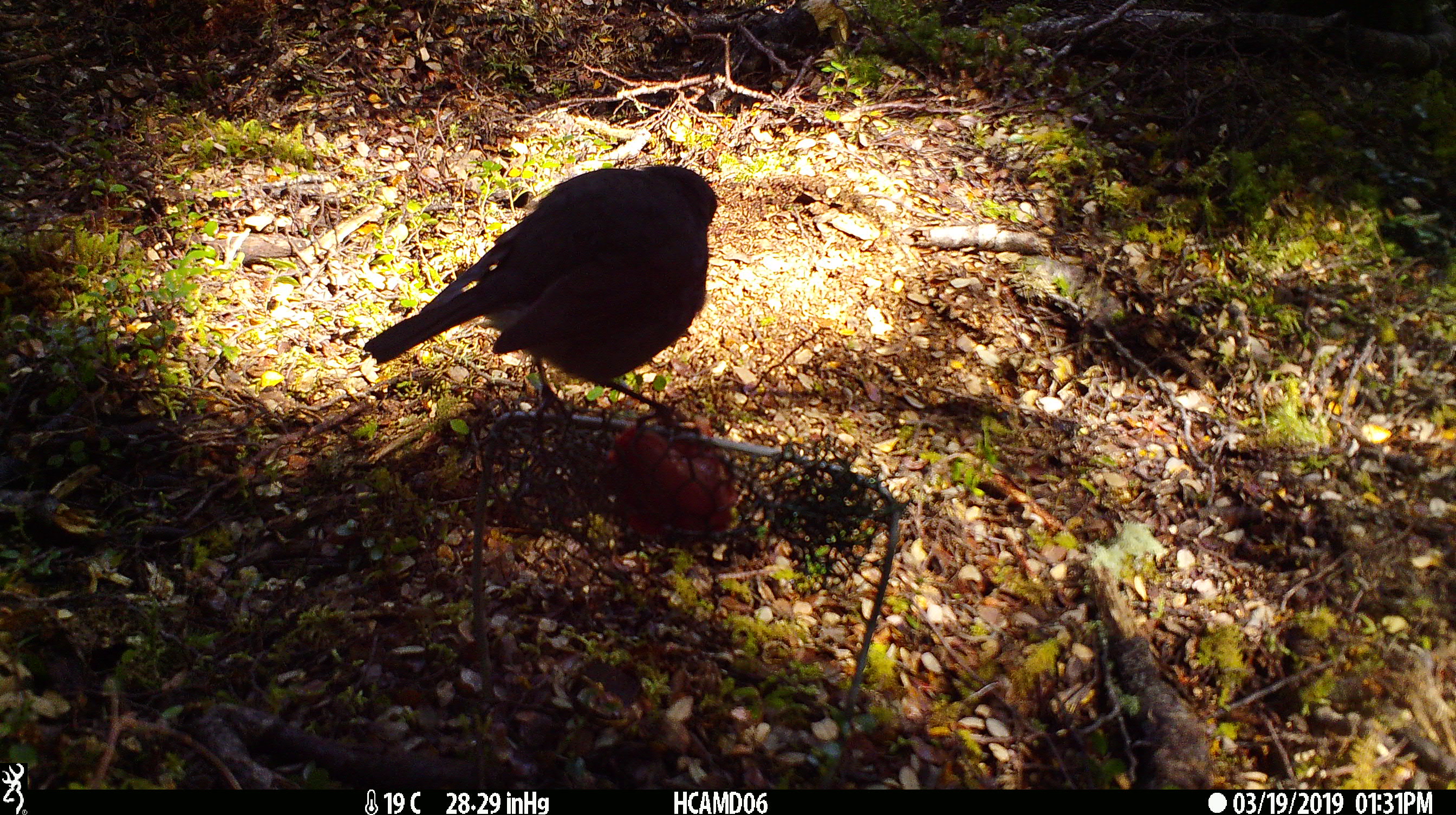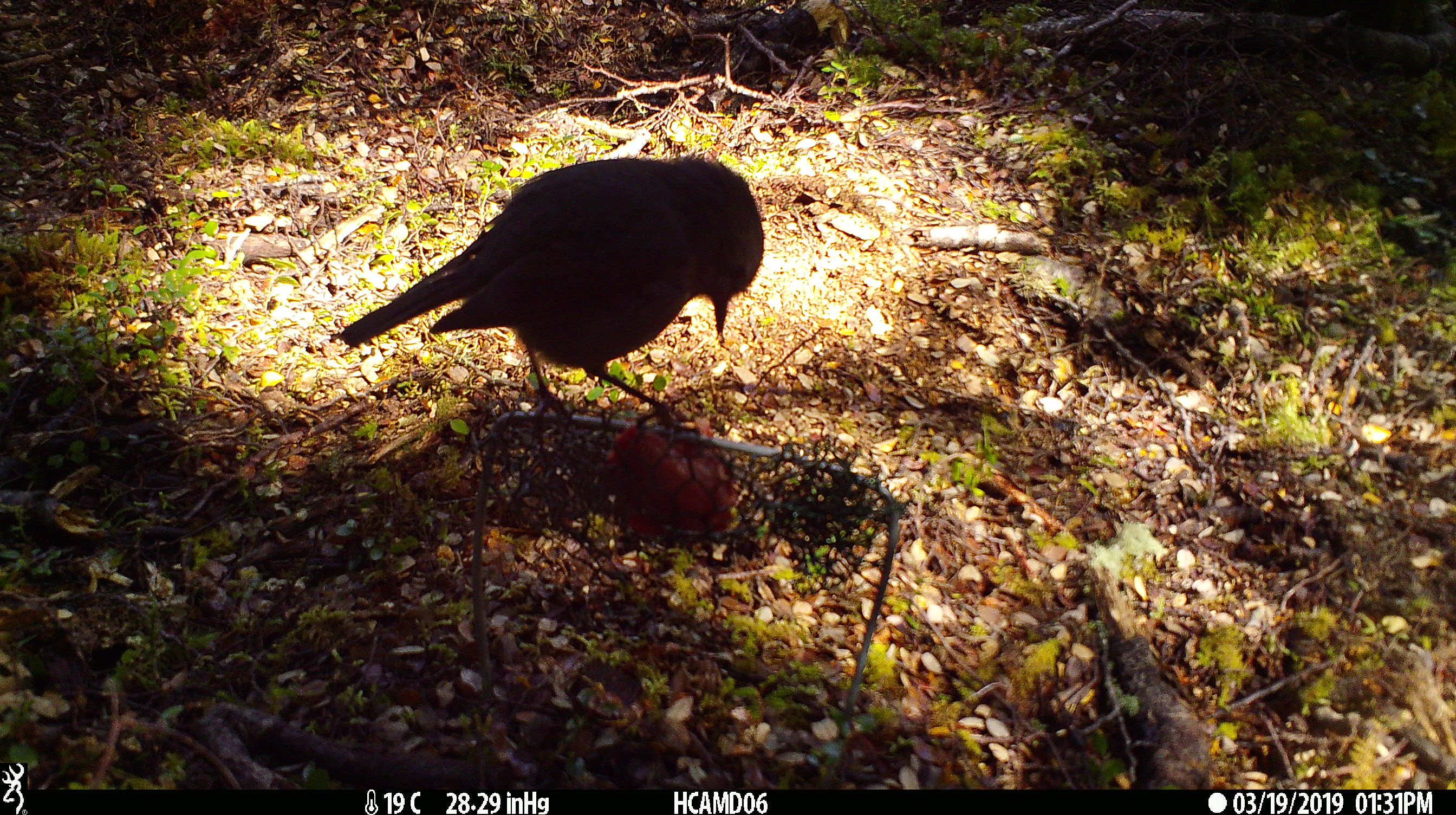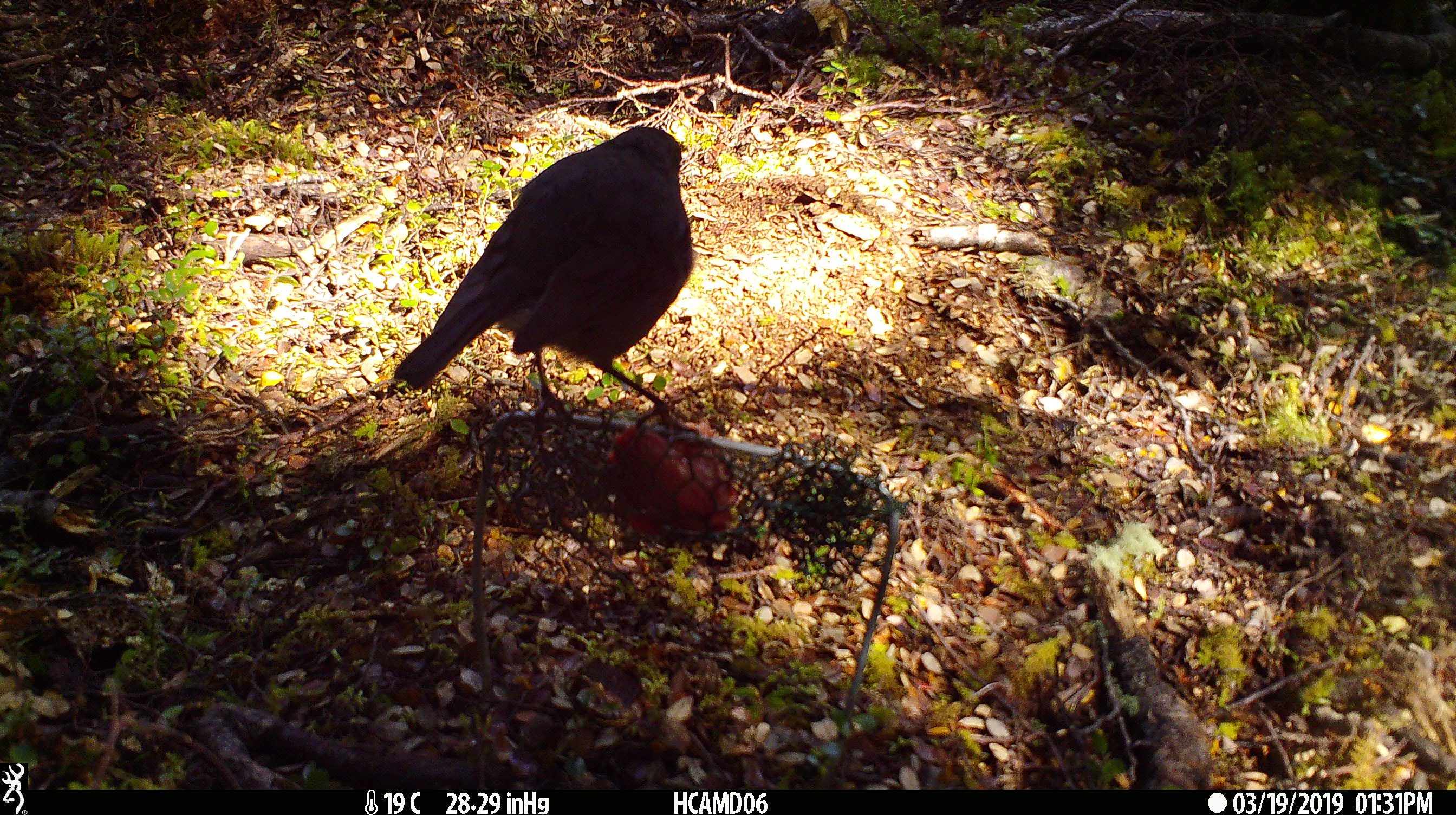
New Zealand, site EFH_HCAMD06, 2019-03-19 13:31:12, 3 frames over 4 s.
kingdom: Animalia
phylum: Chordata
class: Aves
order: Passeriformes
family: Petroicidae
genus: Petroica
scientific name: Petroica australis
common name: new zealand robin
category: robin